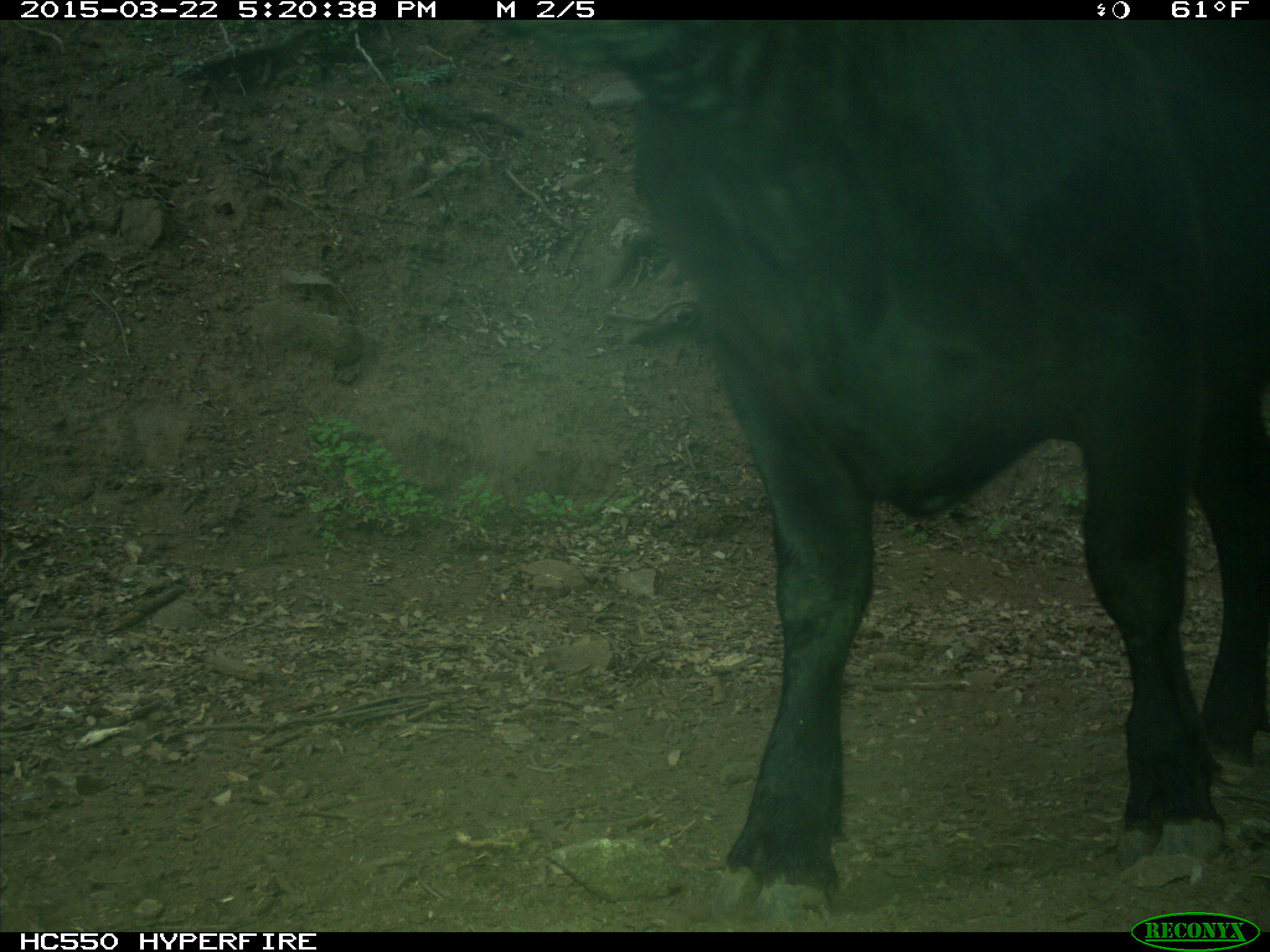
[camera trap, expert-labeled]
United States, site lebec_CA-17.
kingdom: Animalia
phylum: Chordata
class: Mammalia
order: Artiodactyla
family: Bovidae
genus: Bos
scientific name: Bos taurus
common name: domestic cow